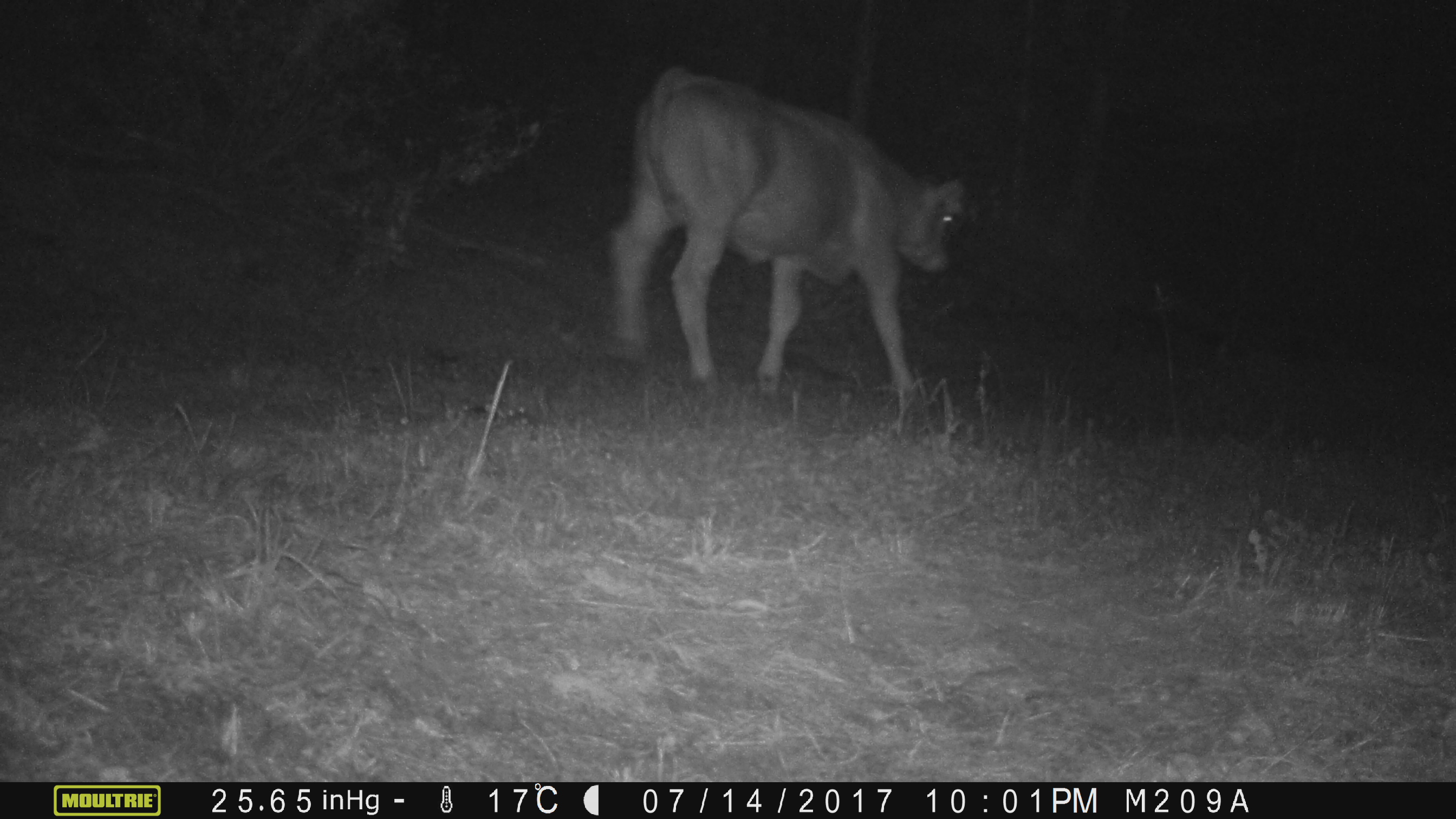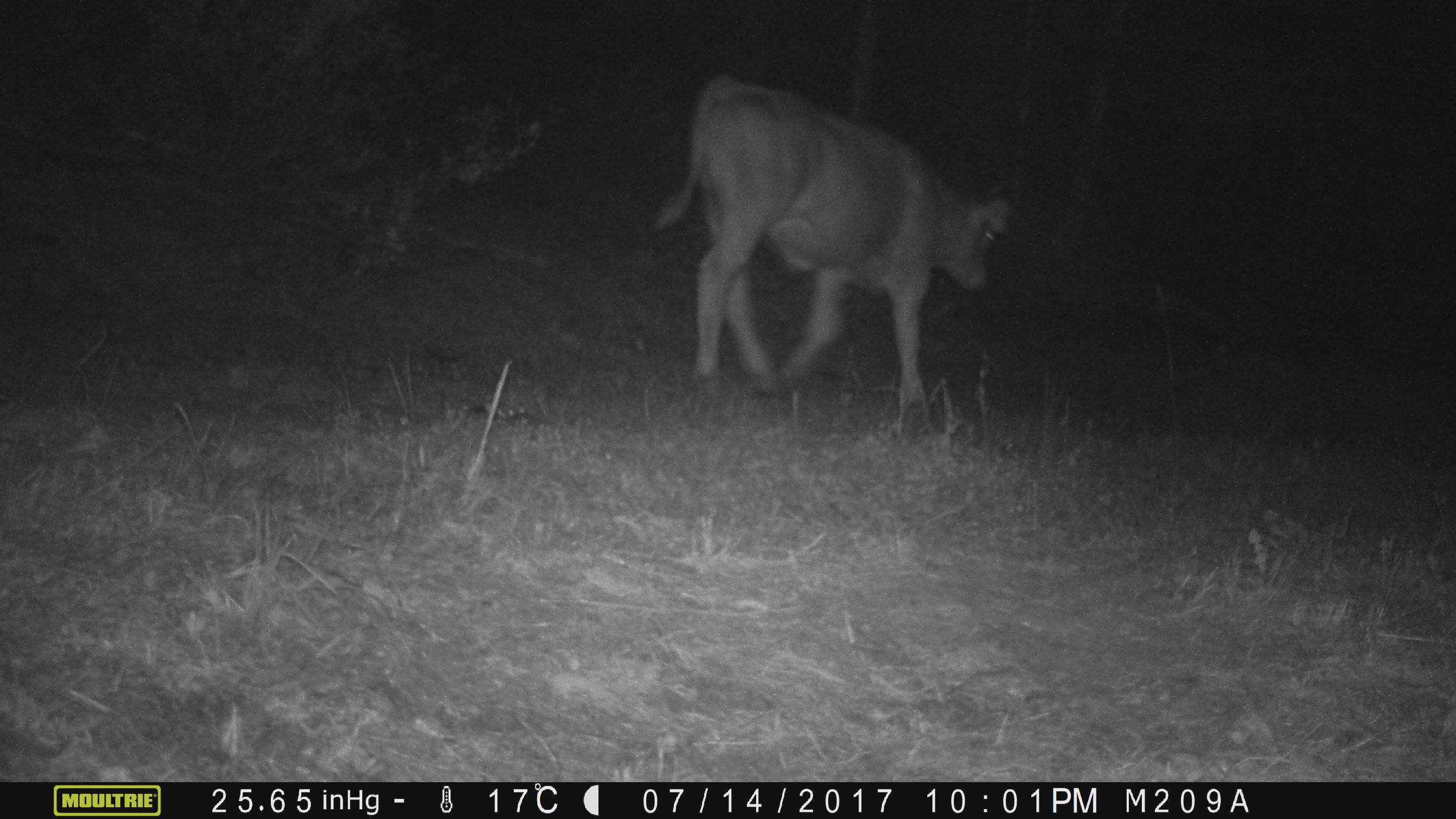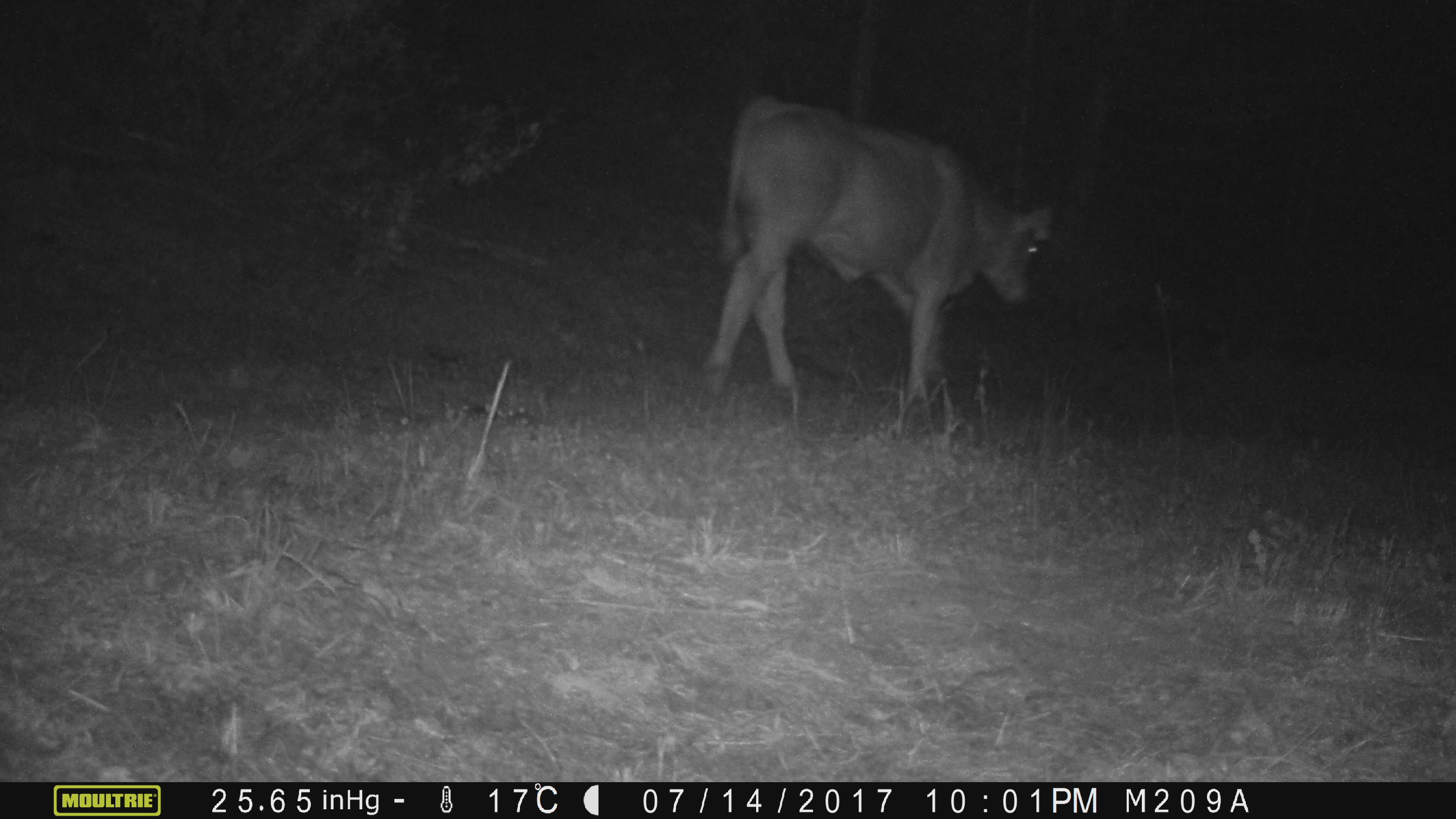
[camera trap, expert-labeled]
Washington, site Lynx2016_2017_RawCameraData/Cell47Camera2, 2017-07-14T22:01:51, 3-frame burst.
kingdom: Animalia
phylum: Chordata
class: Mammalia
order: Artiodactyla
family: Bovidae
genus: Bos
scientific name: Bos taurus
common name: domestic cattle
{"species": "domestic cattle (Bos taurus)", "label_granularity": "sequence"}